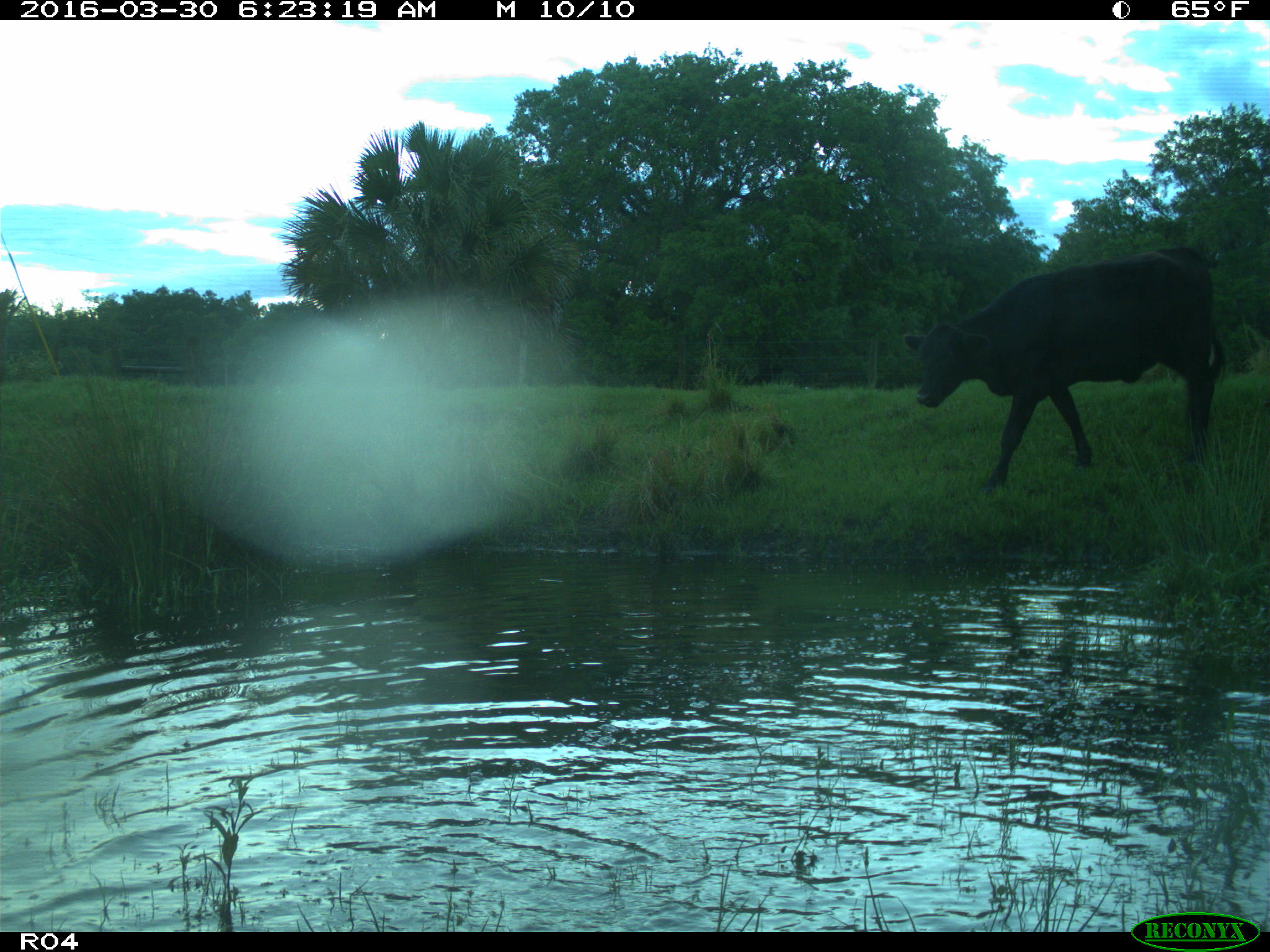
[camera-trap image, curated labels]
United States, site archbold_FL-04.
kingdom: Animalia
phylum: Chordata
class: Mammalia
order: Artiodactyla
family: Bovidae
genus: Bos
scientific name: Bos taurus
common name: domestic cow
Bos taurus (domestic cow).